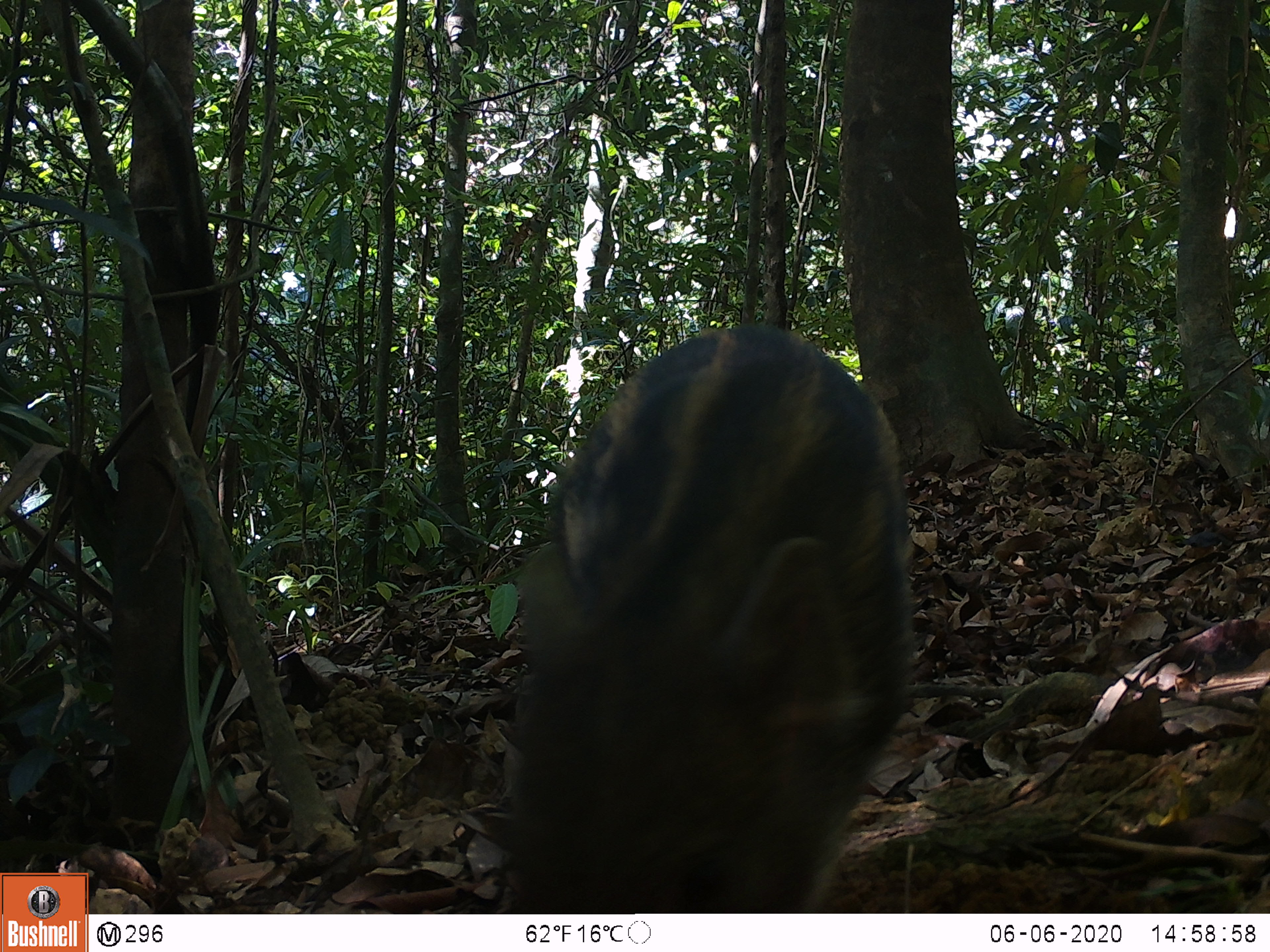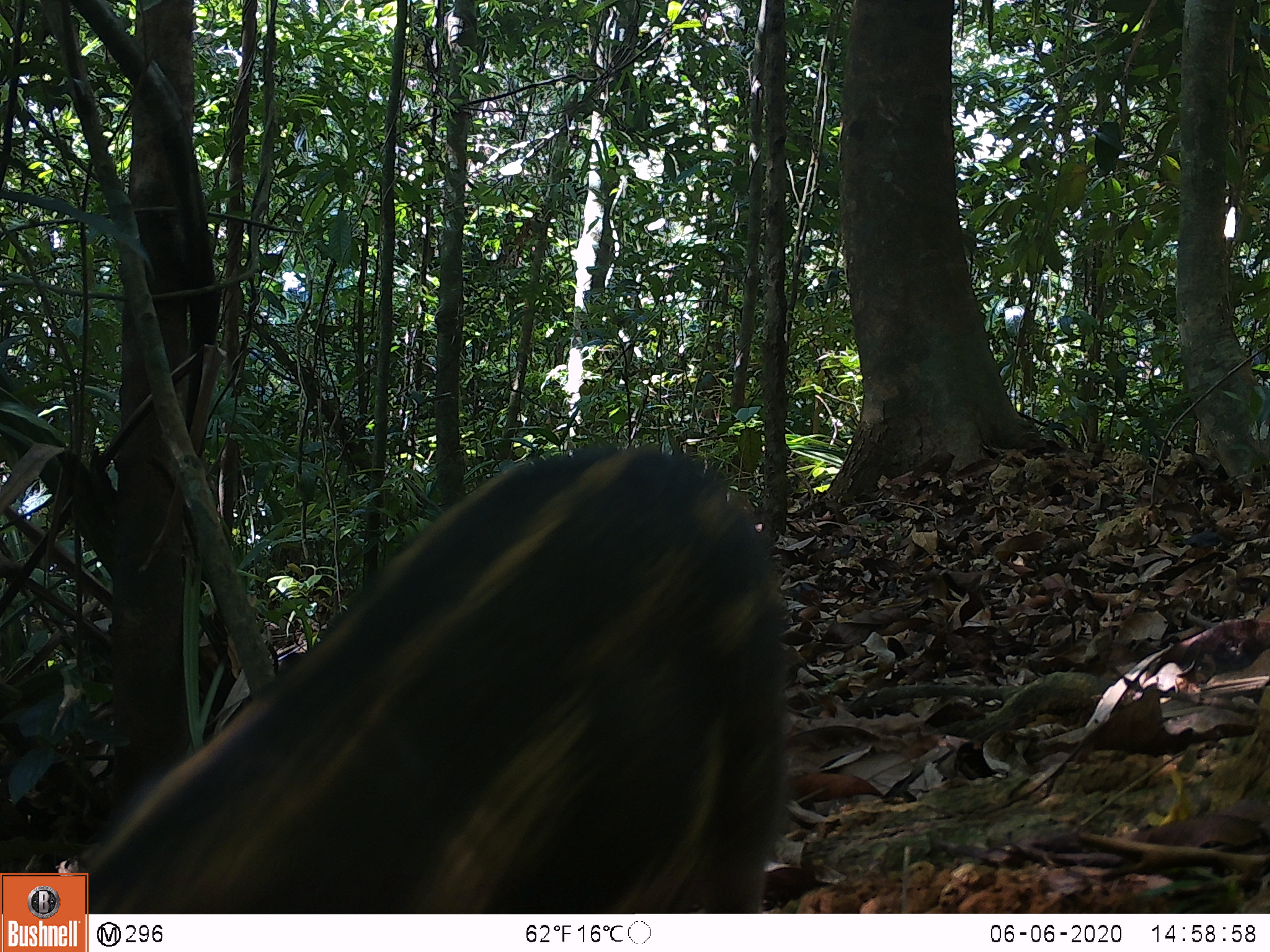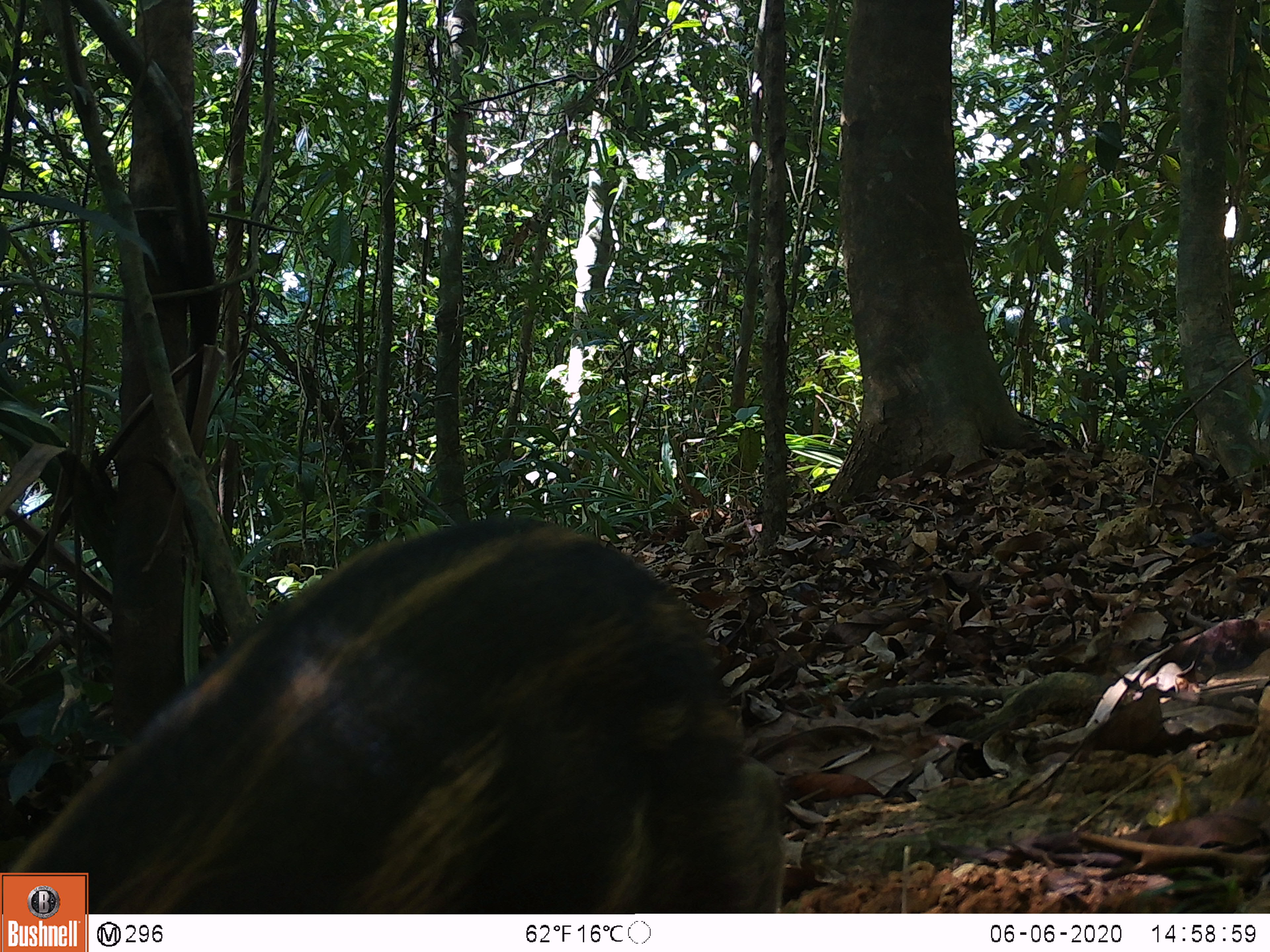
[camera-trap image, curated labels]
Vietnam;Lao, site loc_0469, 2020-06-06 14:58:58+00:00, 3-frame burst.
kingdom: Animalia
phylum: Chordata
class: Mammalia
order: Artiodactyla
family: Suidae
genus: Sus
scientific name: Sus scrofa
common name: eurasian wild pig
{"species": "eurasian wild pig (Sus scrofa)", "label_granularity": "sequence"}